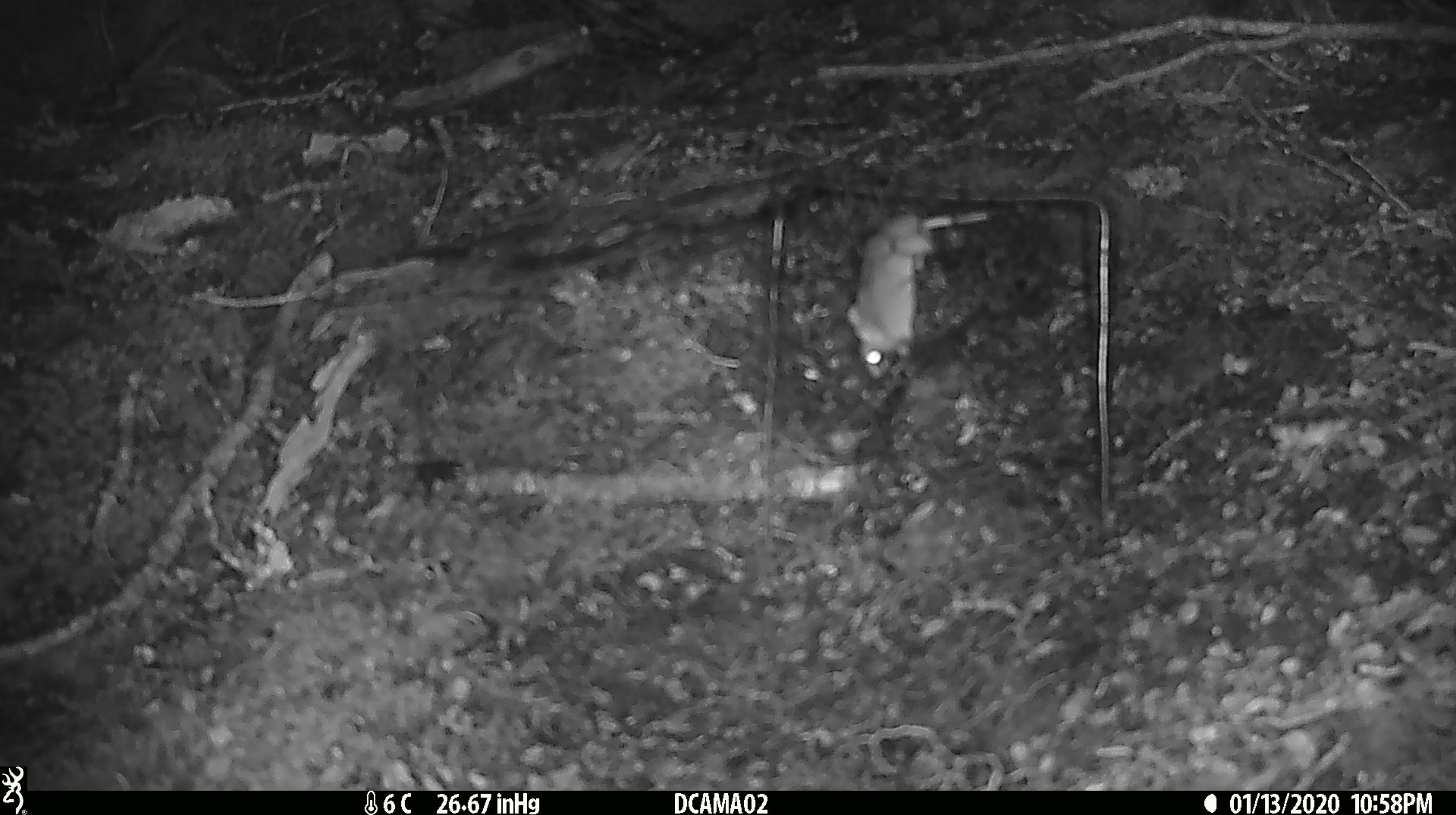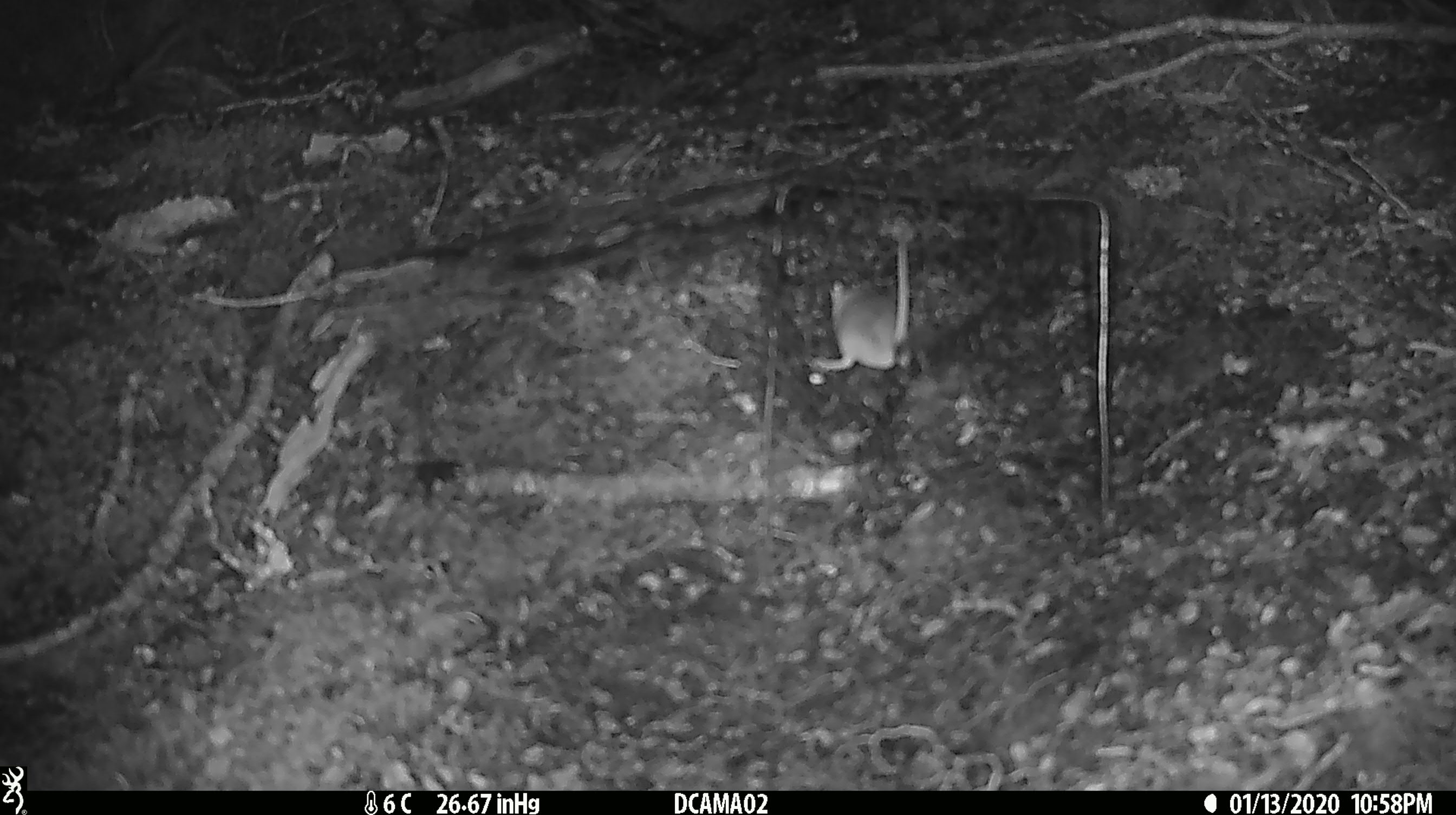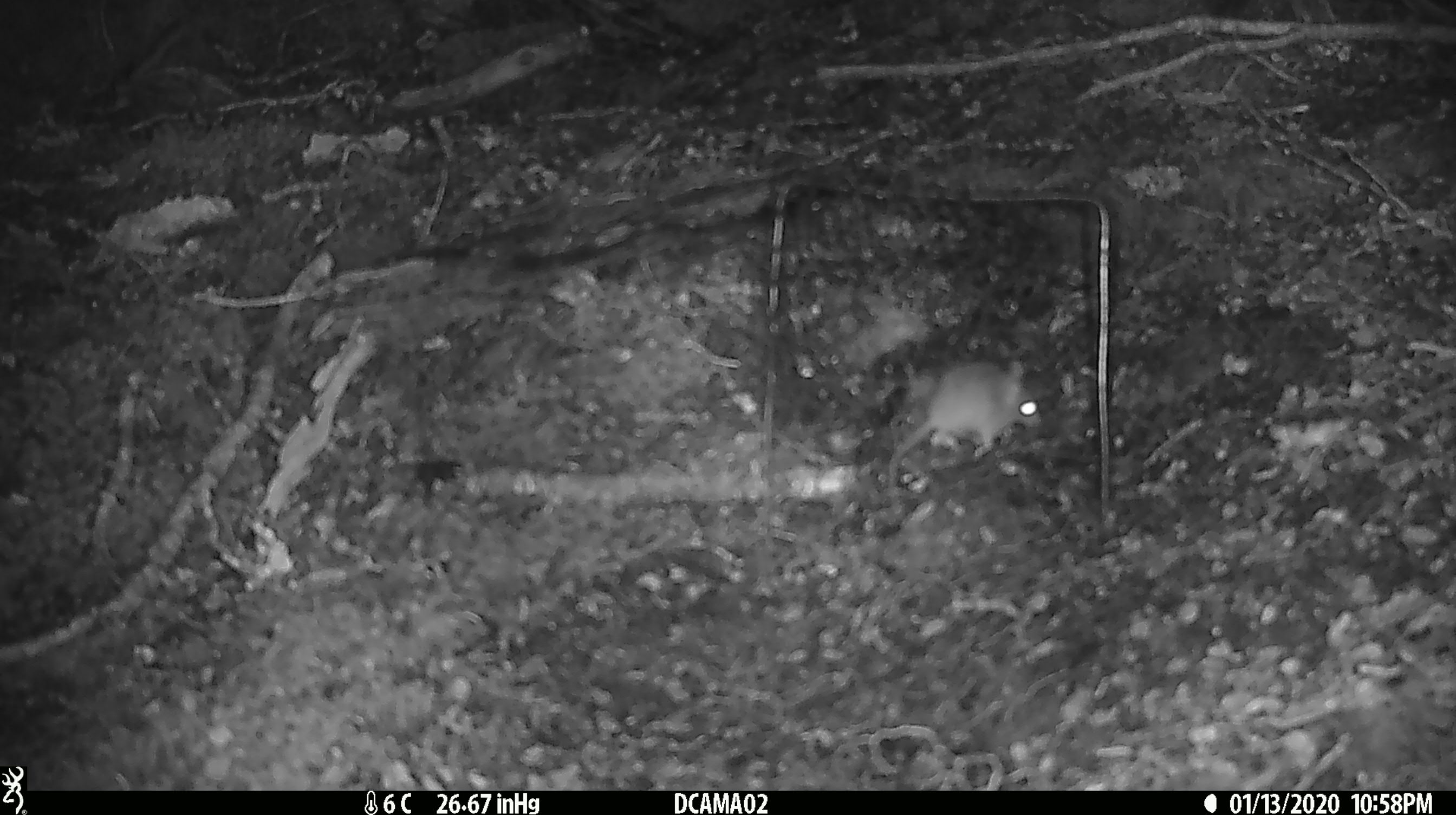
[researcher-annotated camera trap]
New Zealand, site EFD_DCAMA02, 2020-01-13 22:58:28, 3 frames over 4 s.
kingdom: Animalia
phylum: Chordata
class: Mammalia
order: Rodentia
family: Muridae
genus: Mus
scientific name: Mus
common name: mouse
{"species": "mouse (Mus)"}